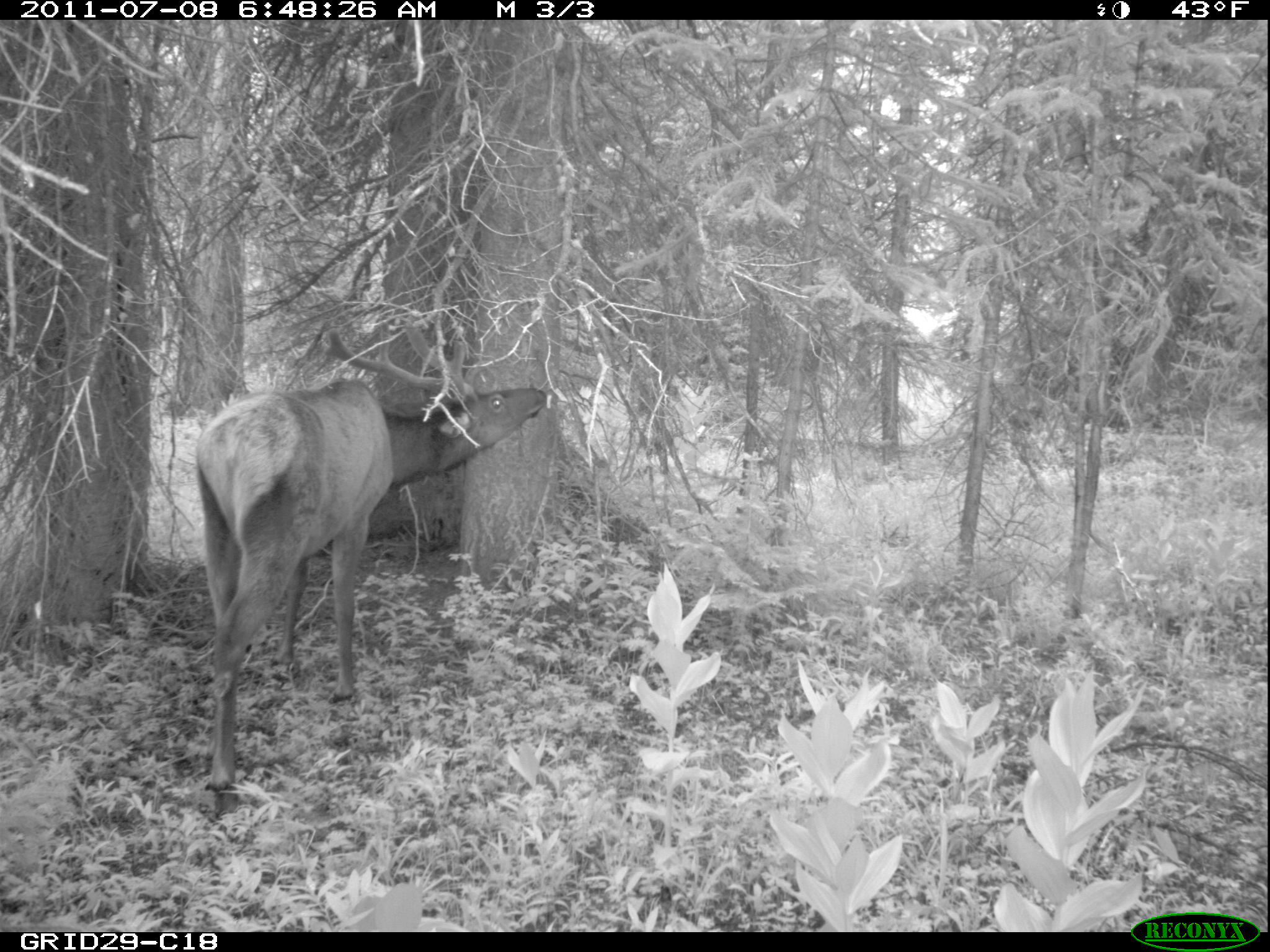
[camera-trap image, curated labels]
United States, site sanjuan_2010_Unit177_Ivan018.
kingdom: Animalia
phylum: Chordata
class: Mammalia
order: Artiodactyla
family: Cervidae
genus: Cervus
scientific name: Cervus elaphus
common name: red deer